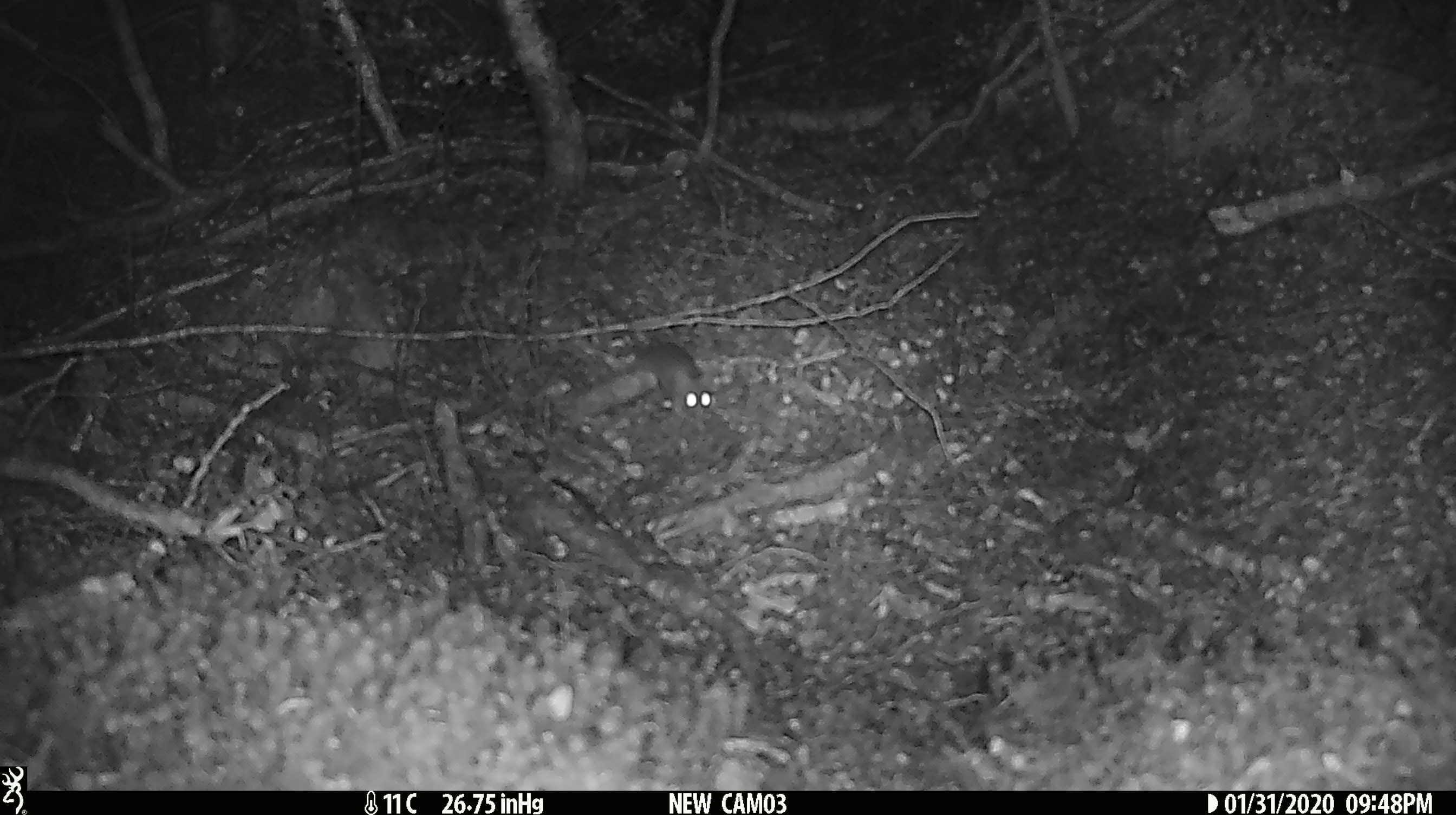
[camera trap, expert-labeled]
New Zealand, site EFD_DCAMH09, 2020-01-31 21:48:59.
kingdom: Animalia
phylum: Chordata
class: Mammalia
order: Rodentia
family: Muridae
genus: Mus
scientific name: Mus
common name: mouse